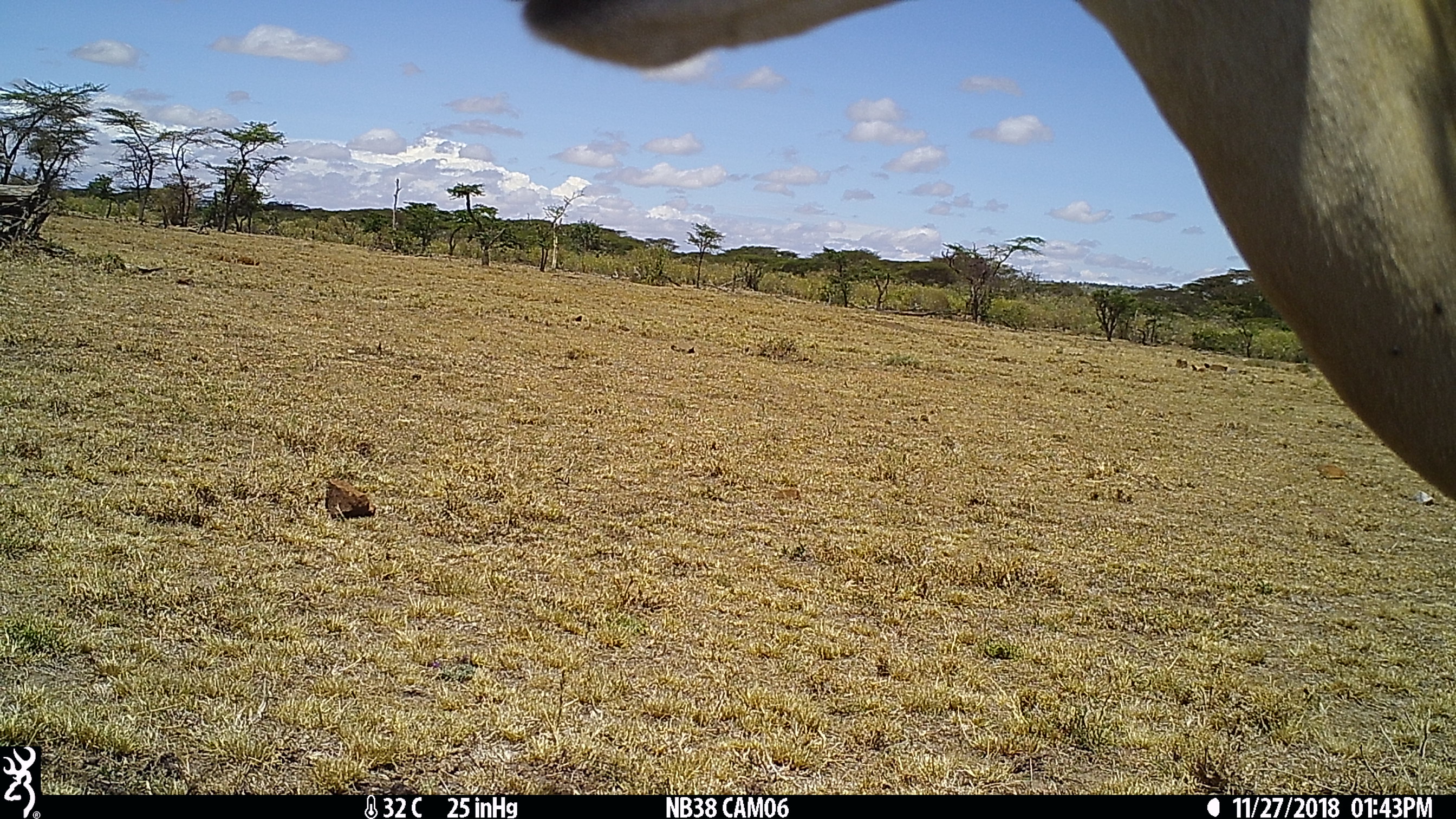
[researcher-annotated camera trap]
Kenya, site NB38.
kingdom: Animalia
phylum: Chordata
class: Mammalia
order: Artiodactyla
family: Bovidae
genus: Aepyceros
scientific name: Aepyceros melampus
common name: impala